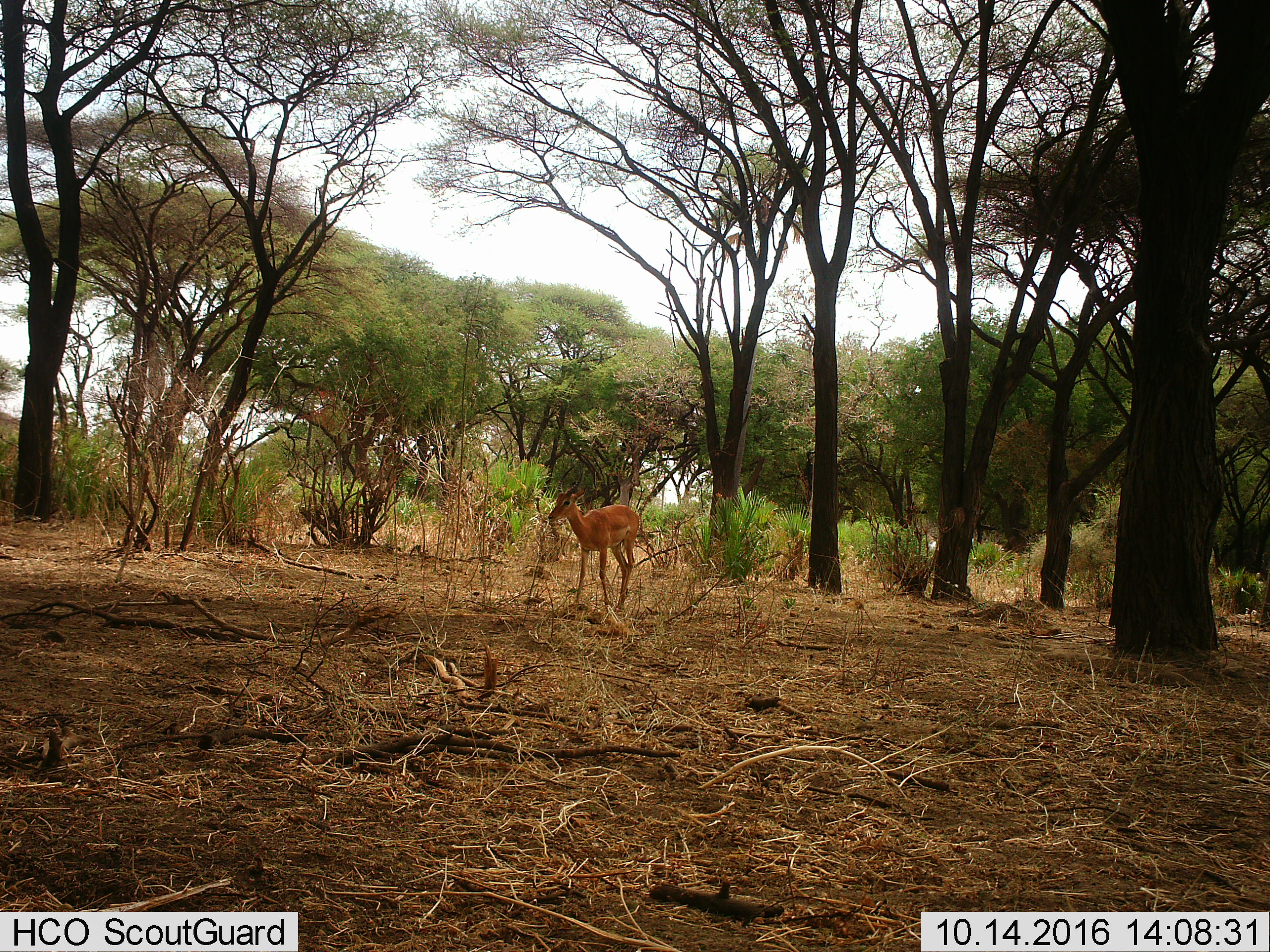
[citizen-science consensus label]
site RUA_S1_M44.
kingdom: Animalia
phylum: Chordata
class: Mammalia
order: Artiodactyla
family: Bovidae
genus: Aepyceros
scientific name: Aepyceros melampus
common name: impala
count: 1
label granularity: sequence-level